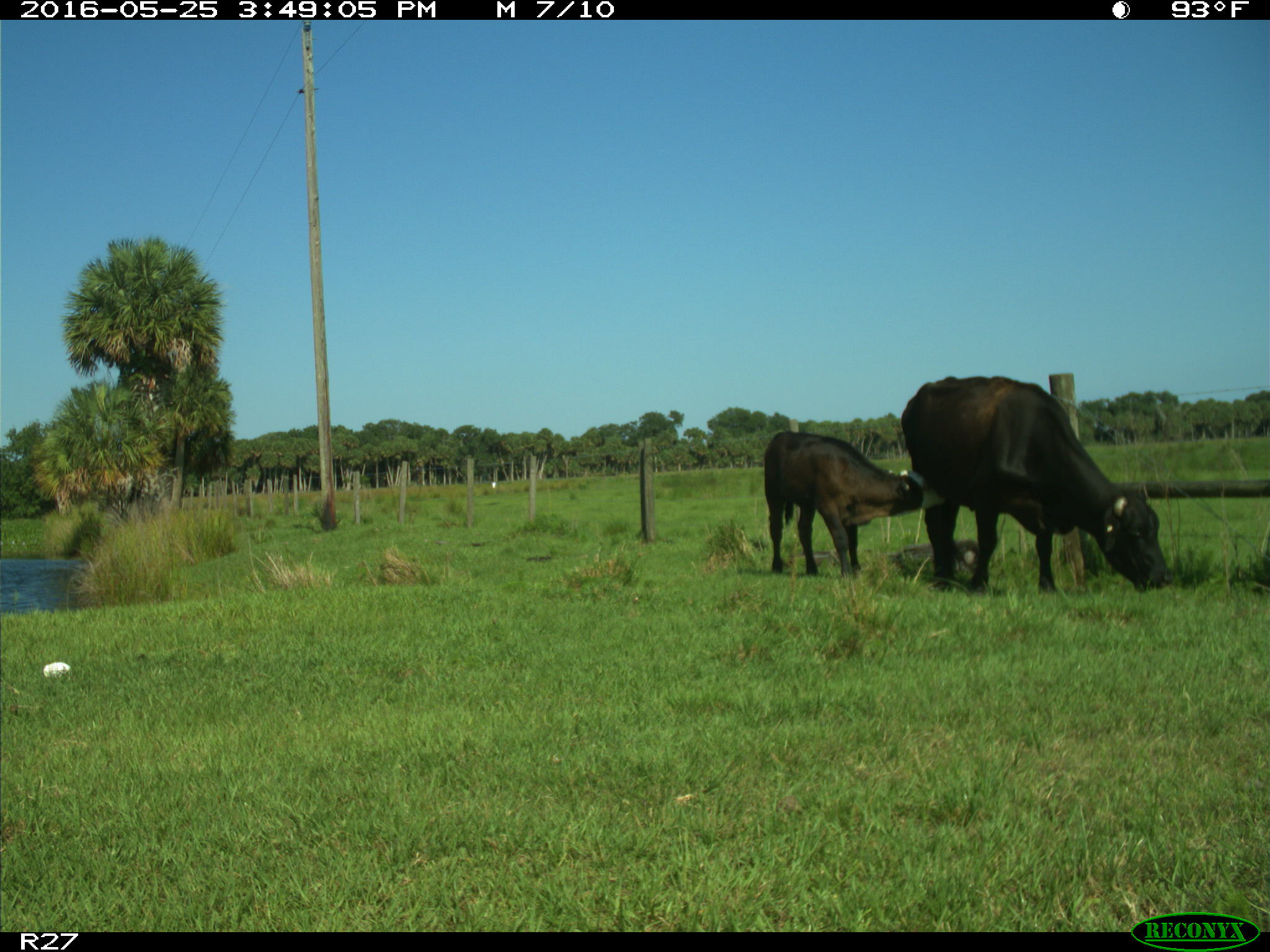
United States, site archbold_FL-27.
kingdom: Animalia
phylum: Chordata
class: Mammalia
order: Artiodactyla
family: Bovidae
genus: Bos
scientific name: Bos taurus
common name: domestic cow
Bos taurus (domestic cow).